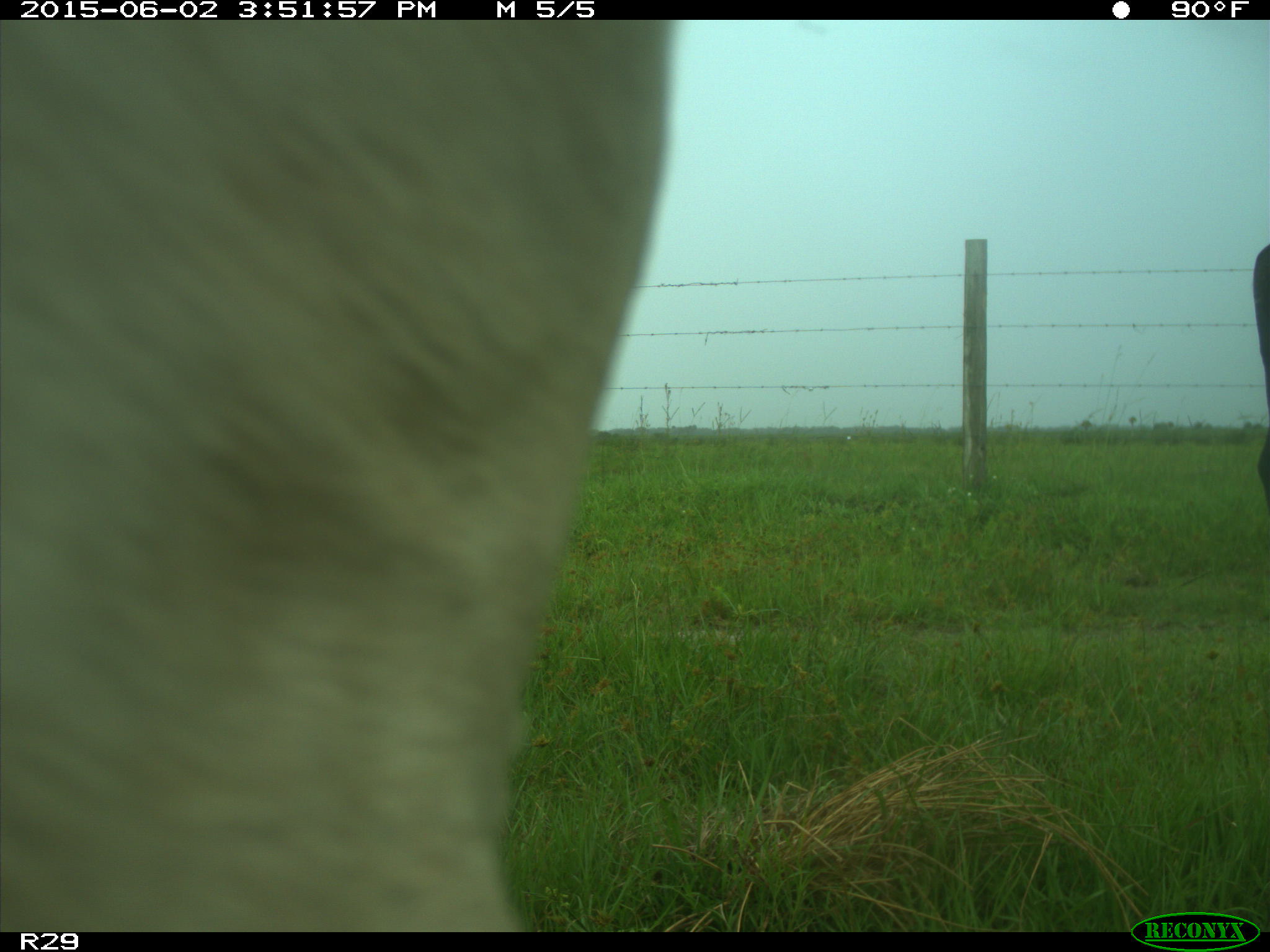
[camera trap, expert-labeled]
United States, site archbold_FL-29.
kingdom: Animalia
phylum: Chordata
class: Mammalia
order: Artiodactyla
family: Bovidae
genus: Bos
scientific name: Bos taurus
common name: domestic cow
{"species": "Bos taurus (domestic cow)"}